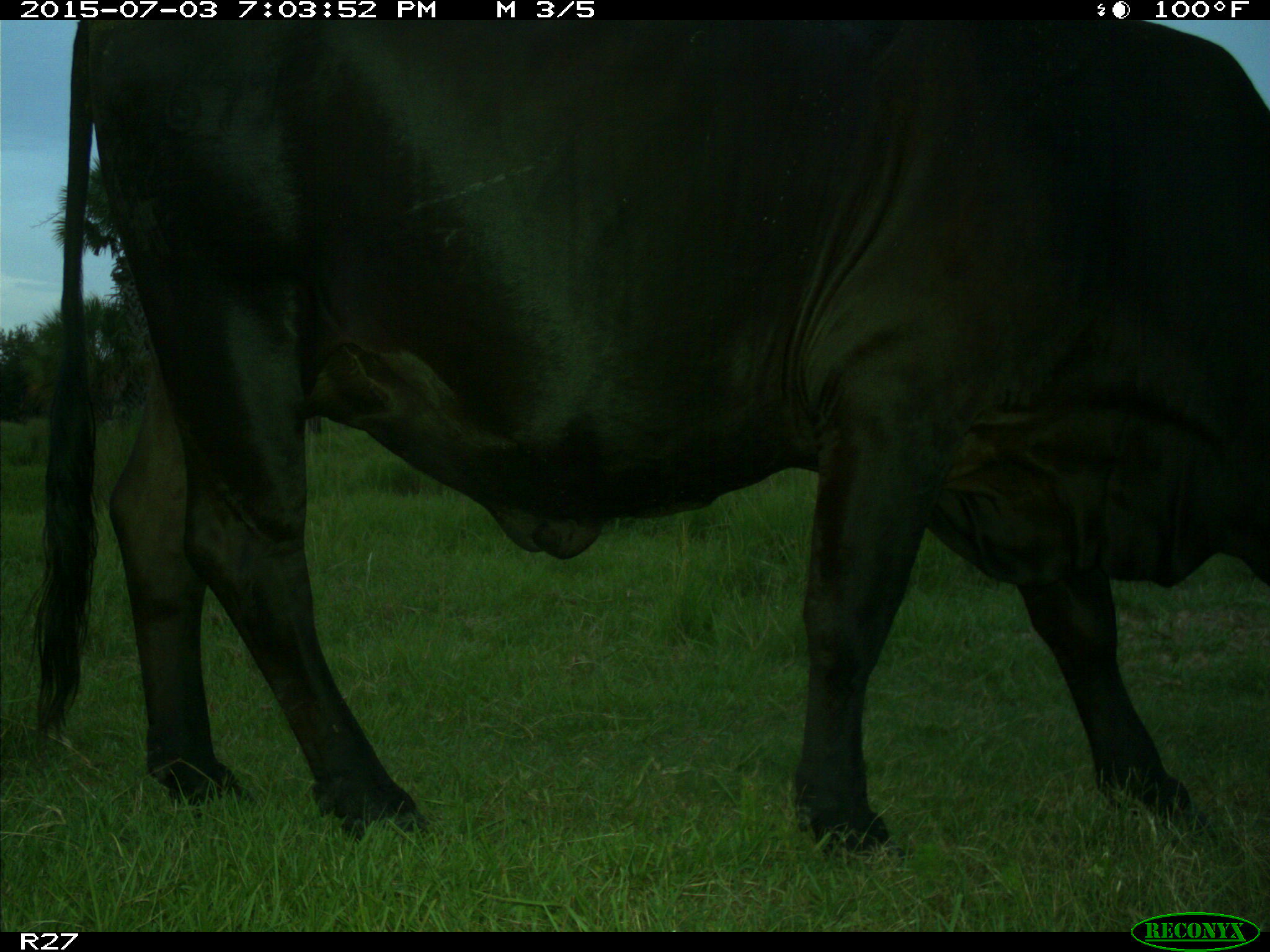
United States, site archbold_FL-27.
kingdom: Animalia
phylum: Chordata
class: Mammalia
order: Artiodactyla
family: Bovidae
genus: Bos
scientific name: Bos taurus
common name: domestic cow